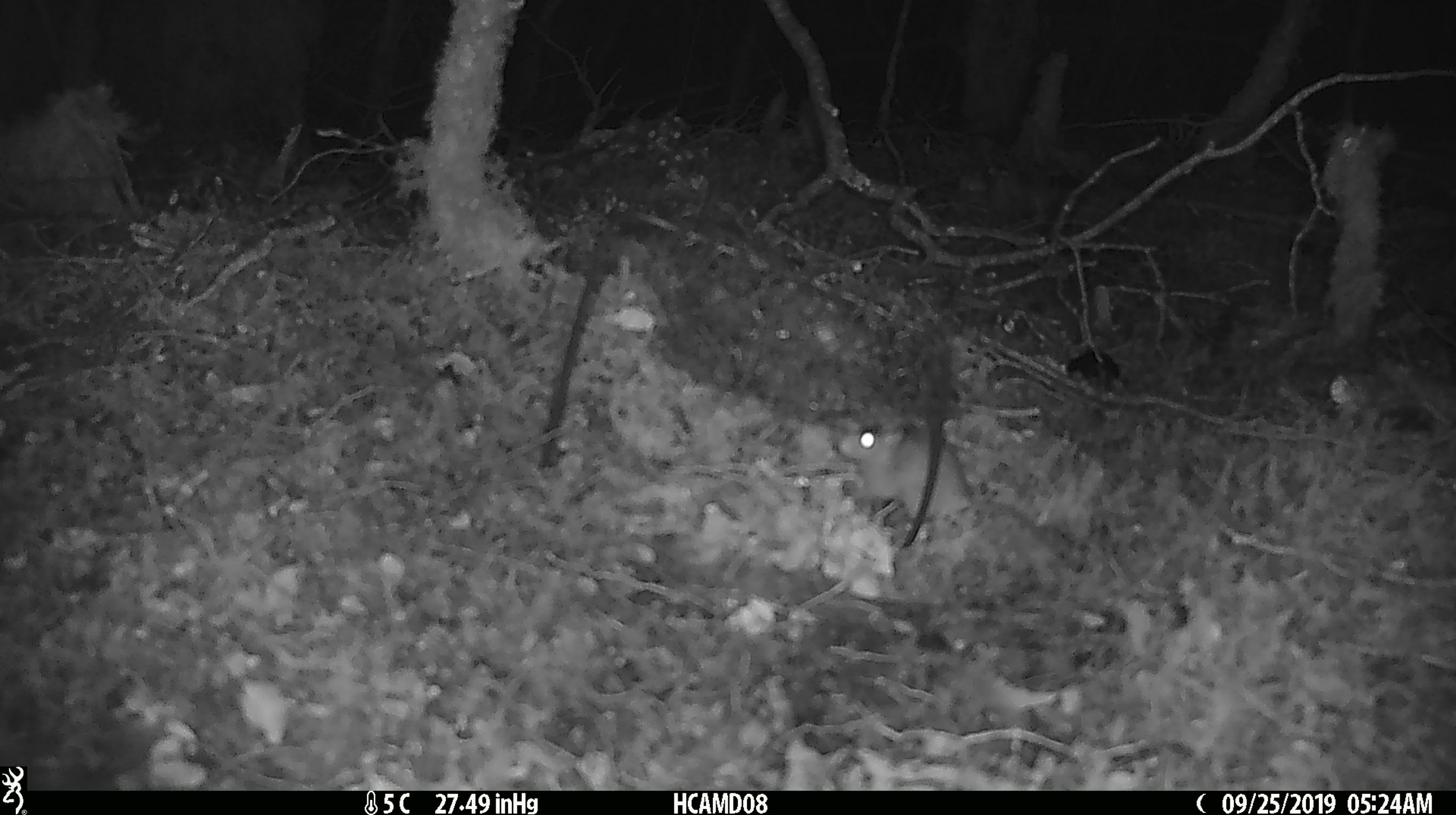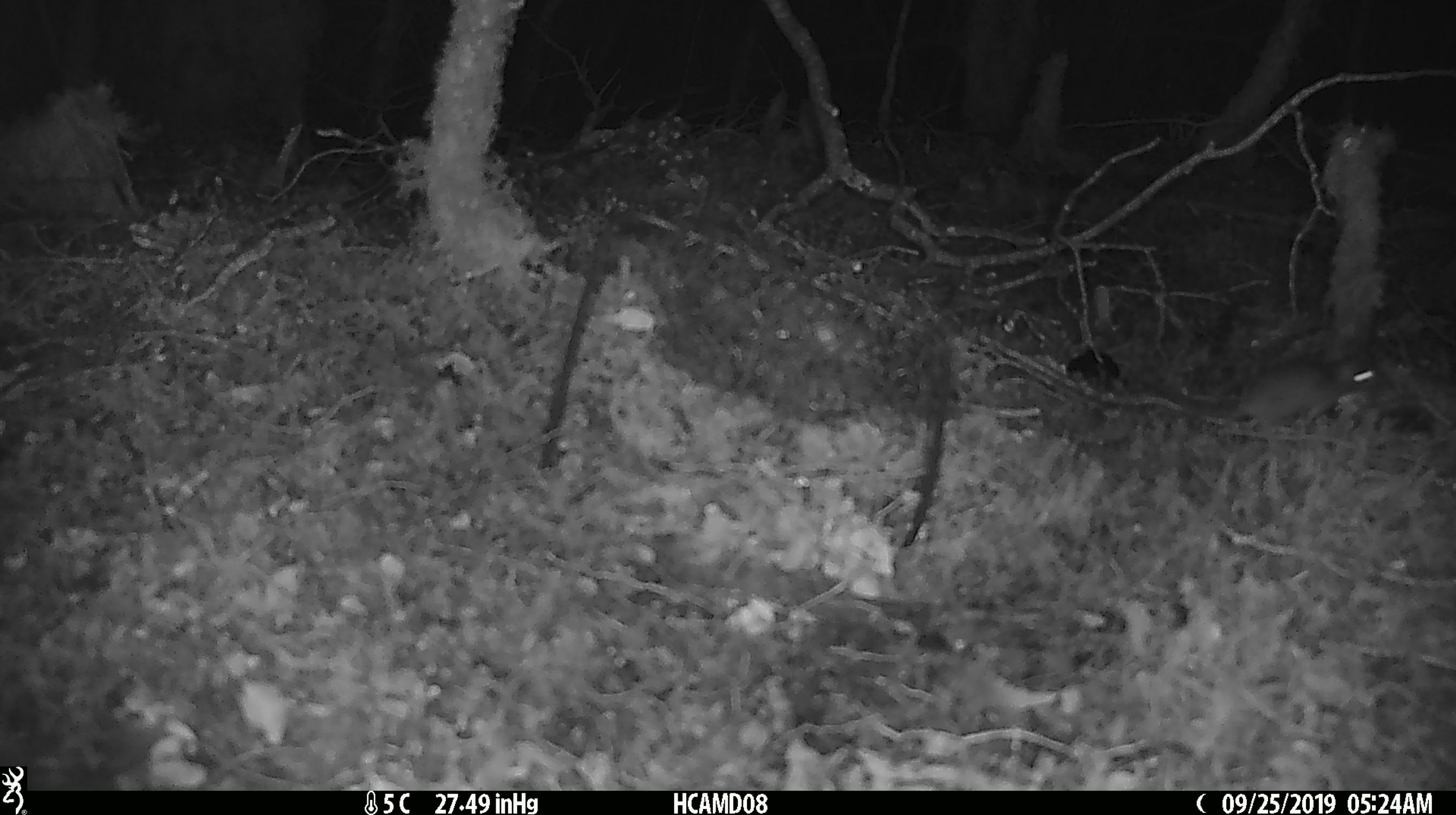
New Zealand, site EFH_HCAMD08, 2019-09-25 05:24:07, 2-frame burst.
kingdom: Animalia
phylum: Chordata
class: Mammalia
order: Rodentia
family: Muridae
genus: Mus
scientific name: Mus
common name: mouse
Mouse (Mus).